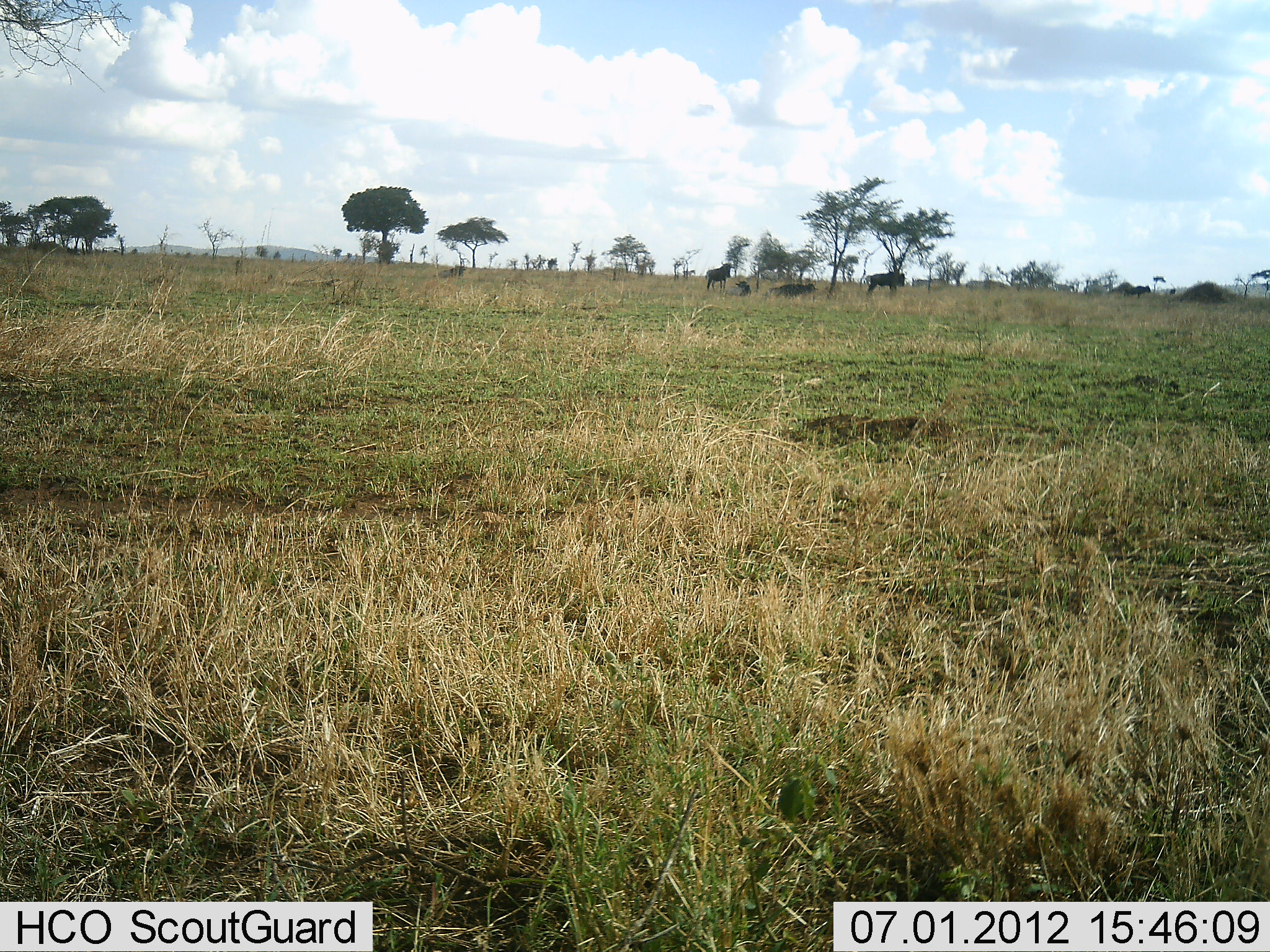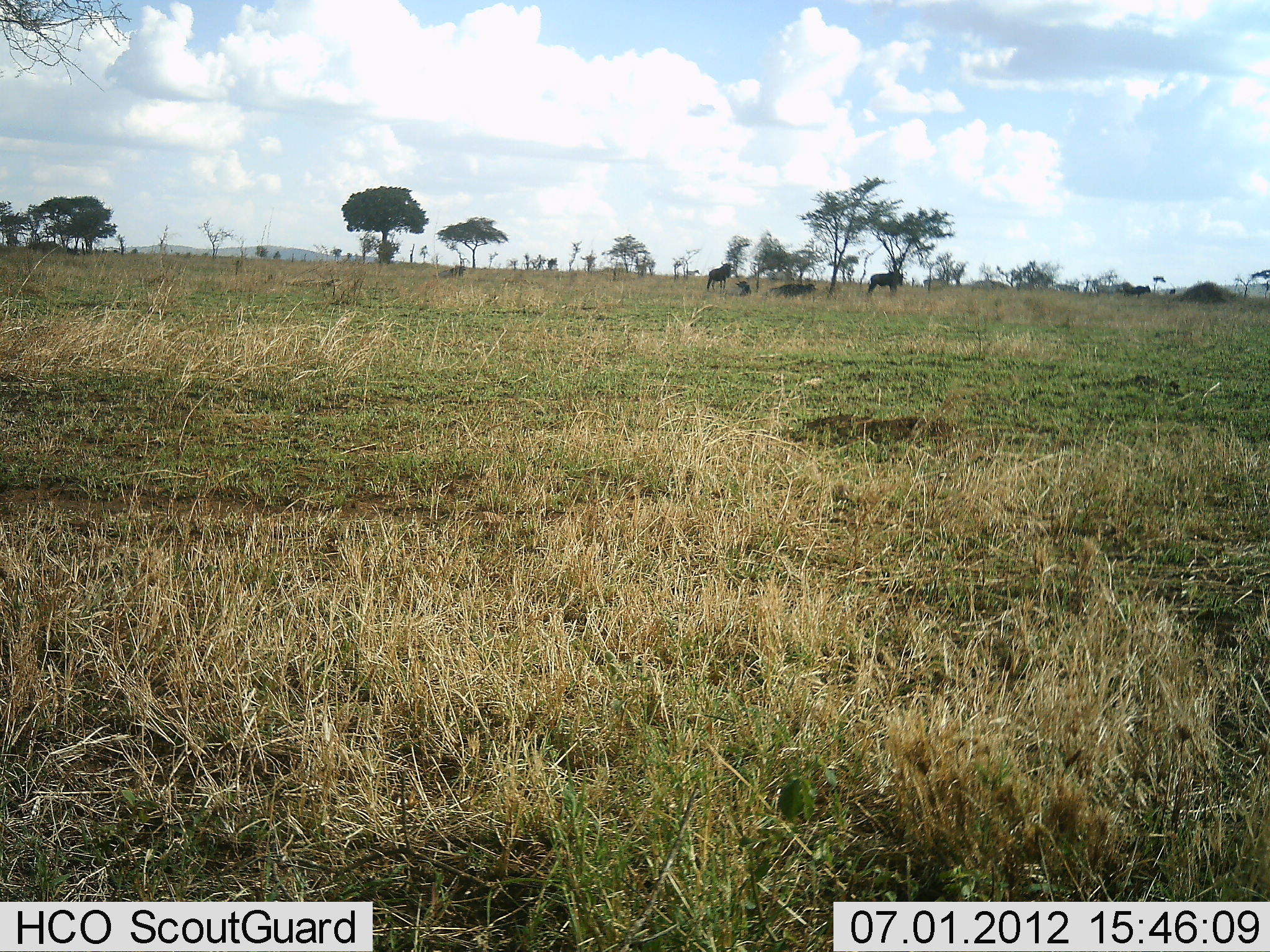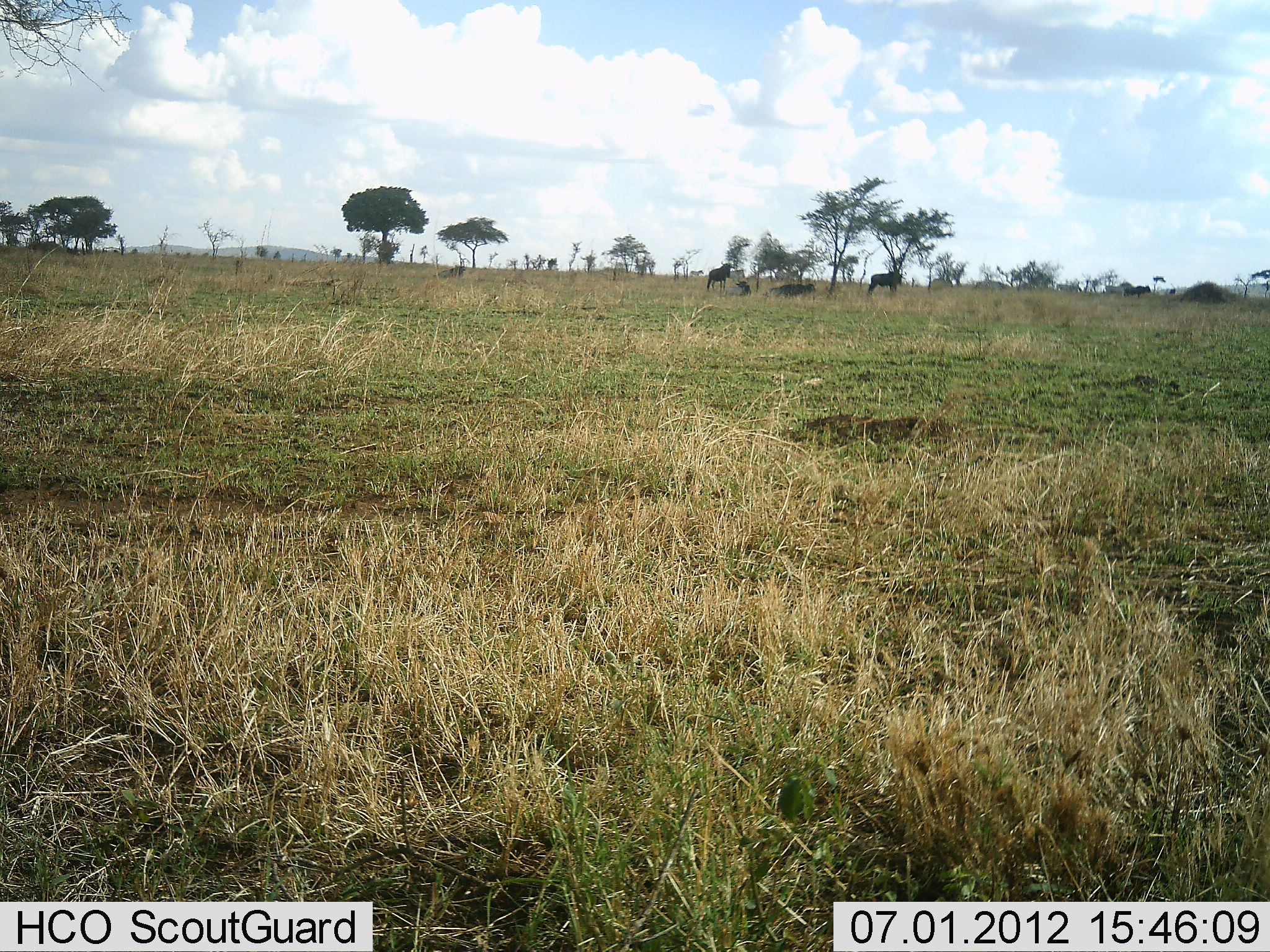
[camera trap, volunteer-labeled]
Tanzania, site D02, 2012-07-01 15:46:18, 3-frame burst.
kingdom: Animalia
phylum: Chordata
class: Mammalia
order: Artiodactyla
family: Bovidae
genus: Connochaetes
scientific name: Connochaetes taurinus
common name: blue wildebeest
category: wildebeest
Wildebeest (blue wildebeest) (Connochaetes taurinus), count 4. Behavior (volunteer vote fractions): standing 86%, resting 79%, moving 7%, interacting 0%. Young present (vote fraction): 0%. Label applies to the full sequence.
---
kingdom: Animalia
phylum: Chordata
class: Mammalia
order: Perissodactyla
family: Equidae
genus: Equus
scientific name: Equus quagga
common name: plains zebra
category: zebra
Zebra (plains zebra) (Equus quagga), count 8. Behavior (volunteer vote fractions): standing 0%, resting 9%, moving 100%, interacting 0%. Young present (vote fraction): 0%. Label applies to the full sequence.